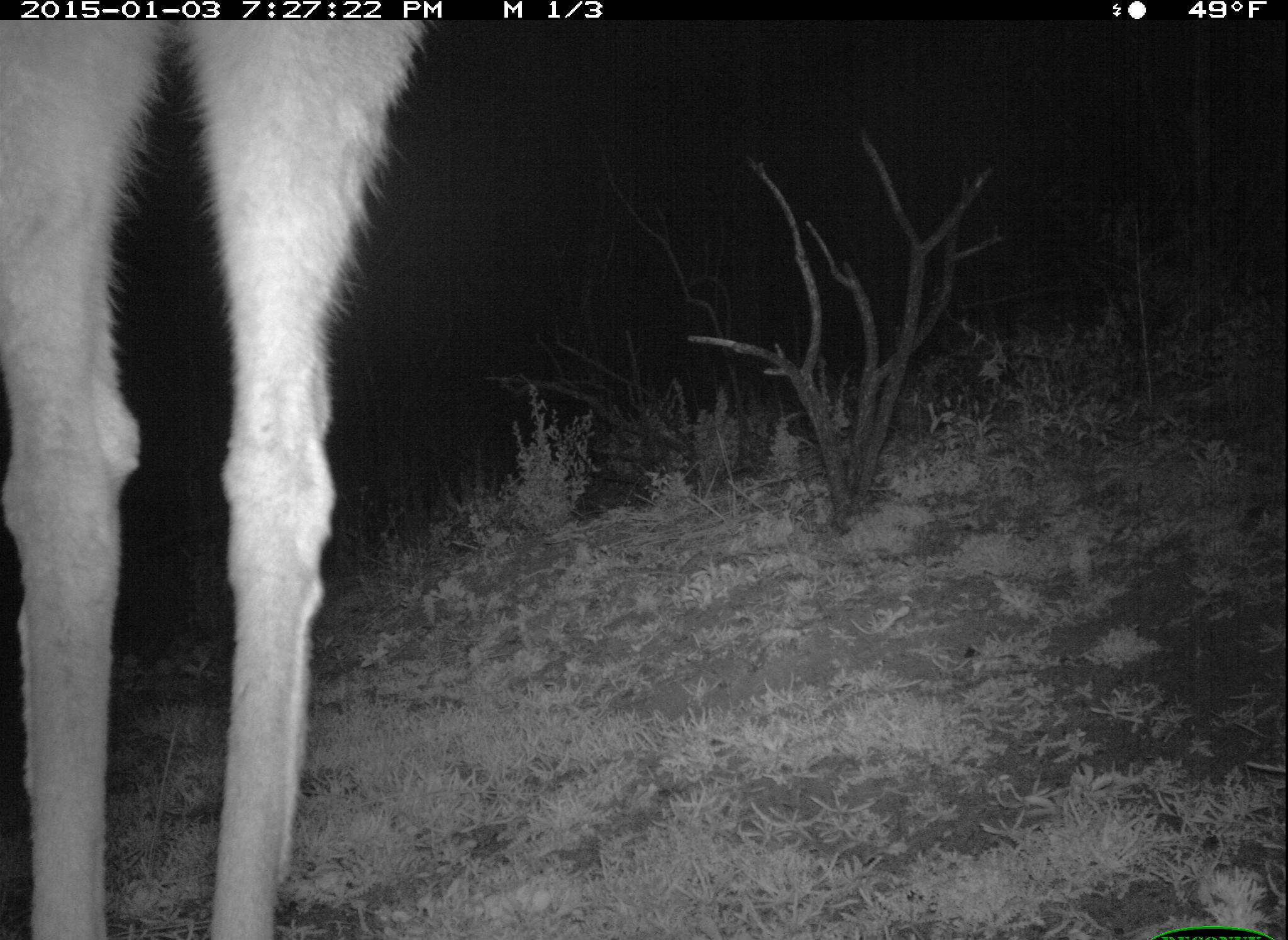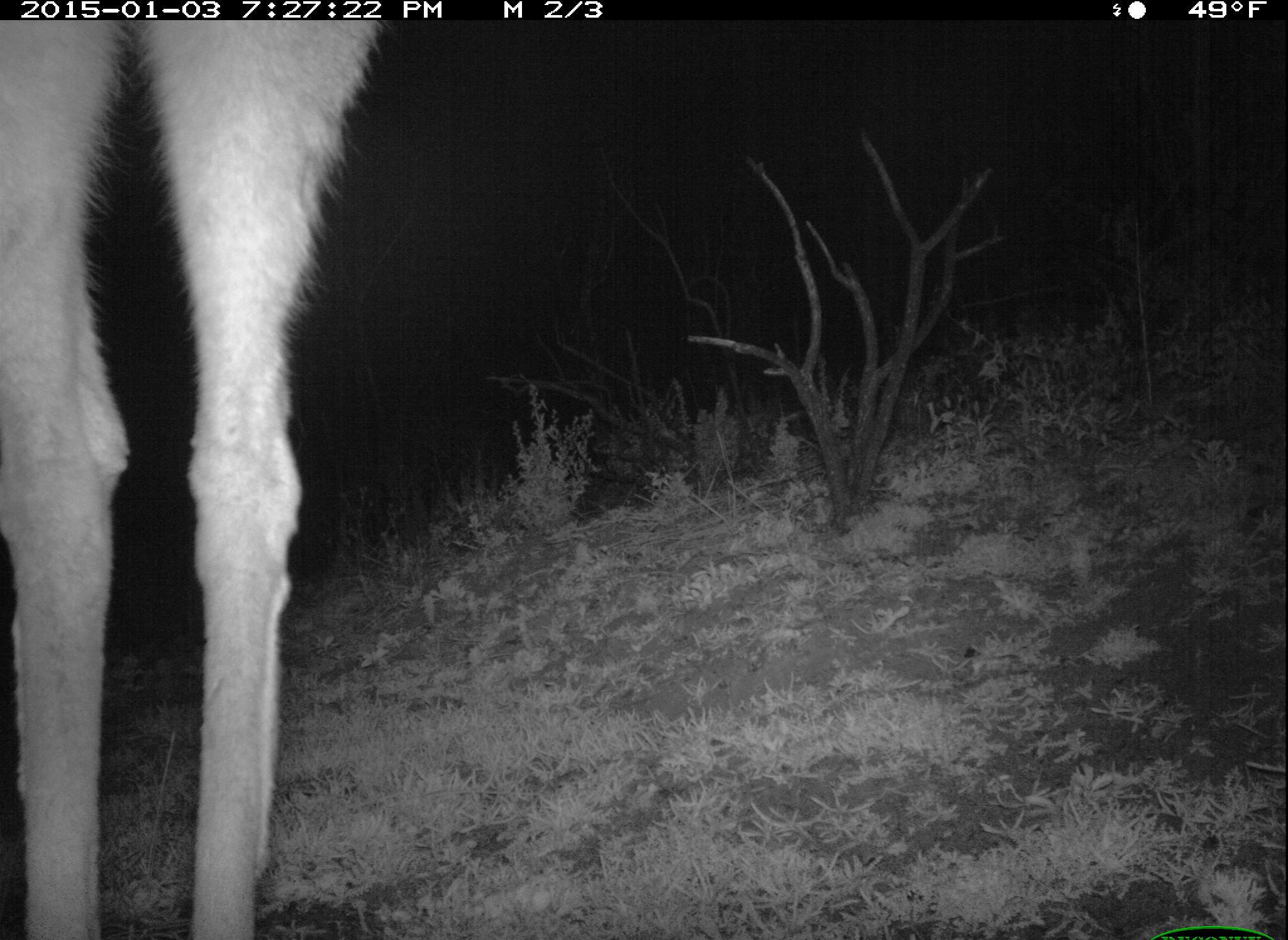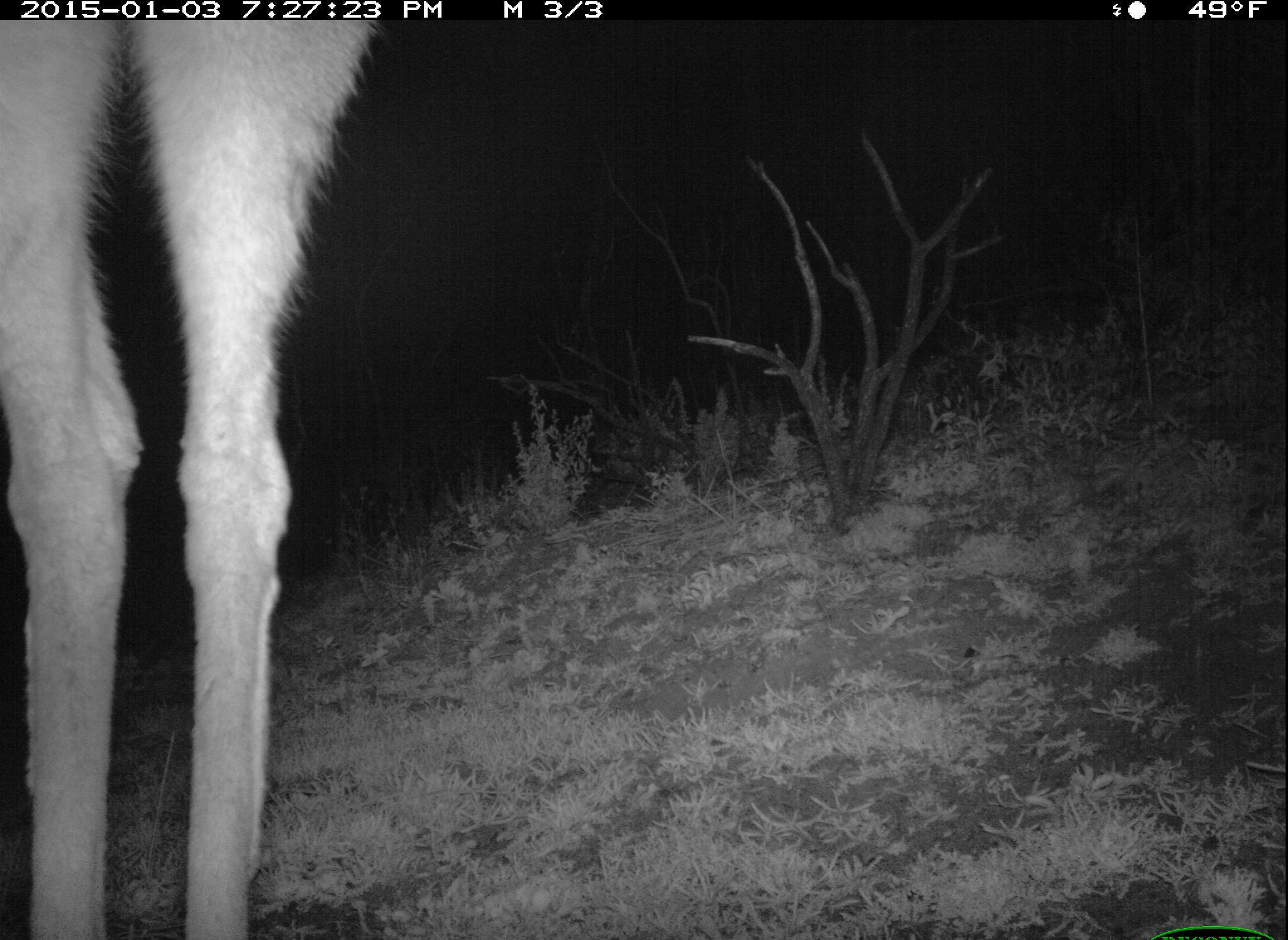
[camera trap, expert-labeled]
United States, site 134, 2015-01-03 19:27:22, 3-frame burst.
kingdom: Animalia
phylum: Chordata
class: Mammalia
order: Artiodactyla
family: Cervidae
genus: Odocoileus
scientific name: Odocoileus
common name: deer